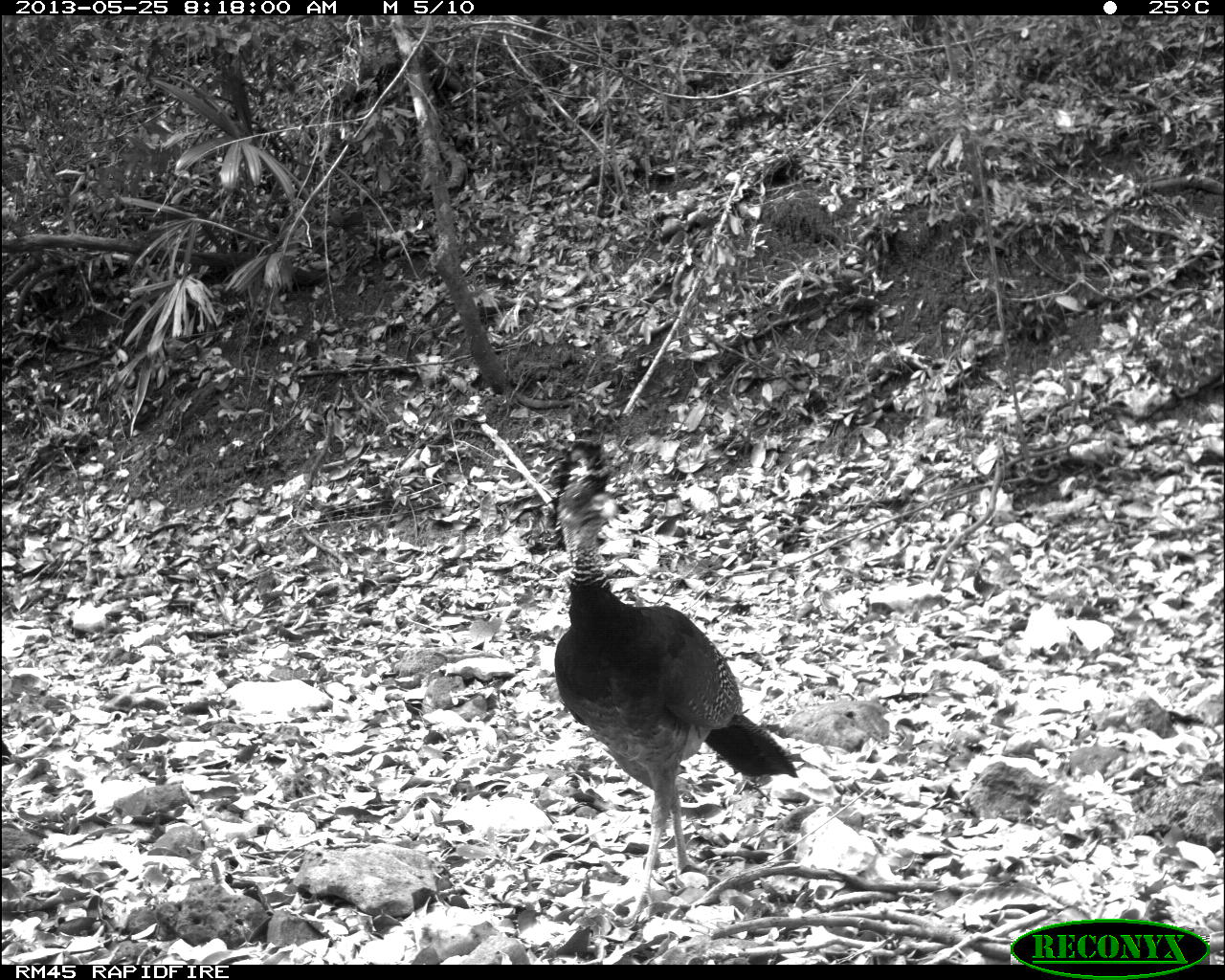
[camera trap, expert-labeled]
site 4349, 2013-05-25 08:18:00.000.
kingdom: Animalia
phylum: Chordata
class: Aves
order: Galliformes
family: Cracidae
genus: Crax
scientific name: Crax rubra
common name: great curassow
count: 2